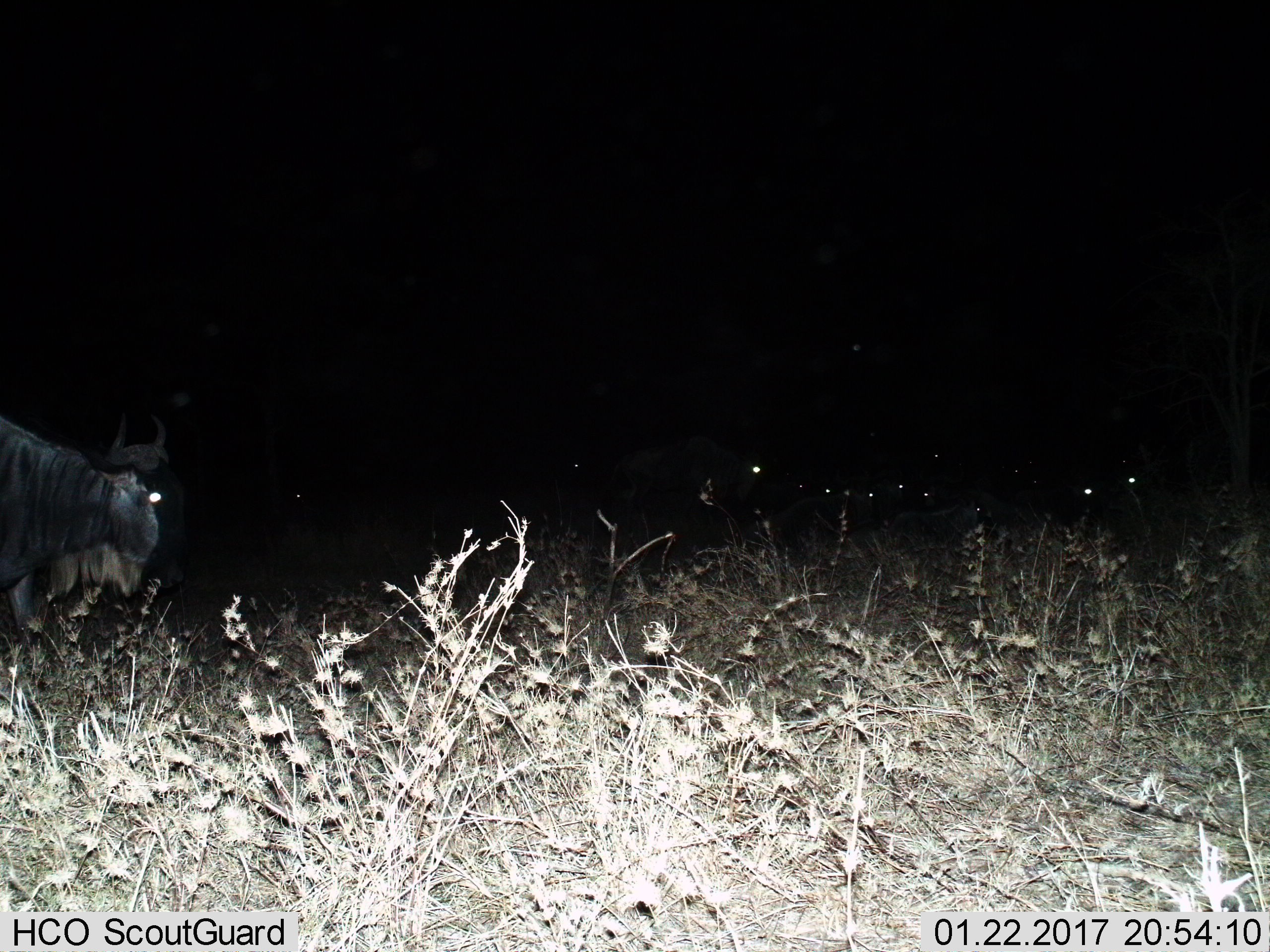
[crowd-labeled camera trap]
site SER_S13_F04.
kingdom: Animalia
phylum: Chordata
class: Mammalia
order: Artiodactyla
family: Bovidae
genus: Connochaetes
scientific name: Connochaetes taurinus taurinus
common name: blue wildebeest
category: wildebeestblue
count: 8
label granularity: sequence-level